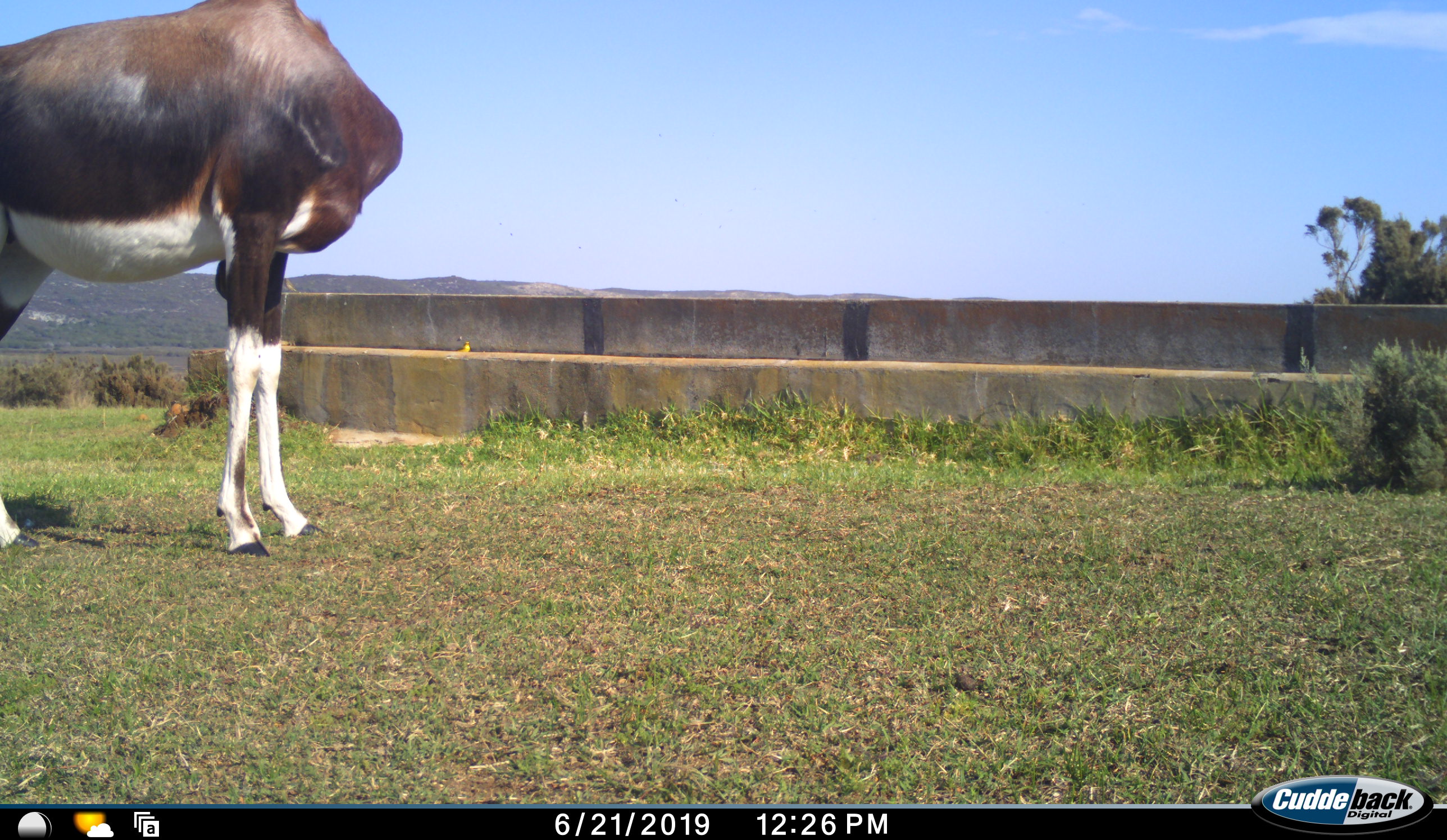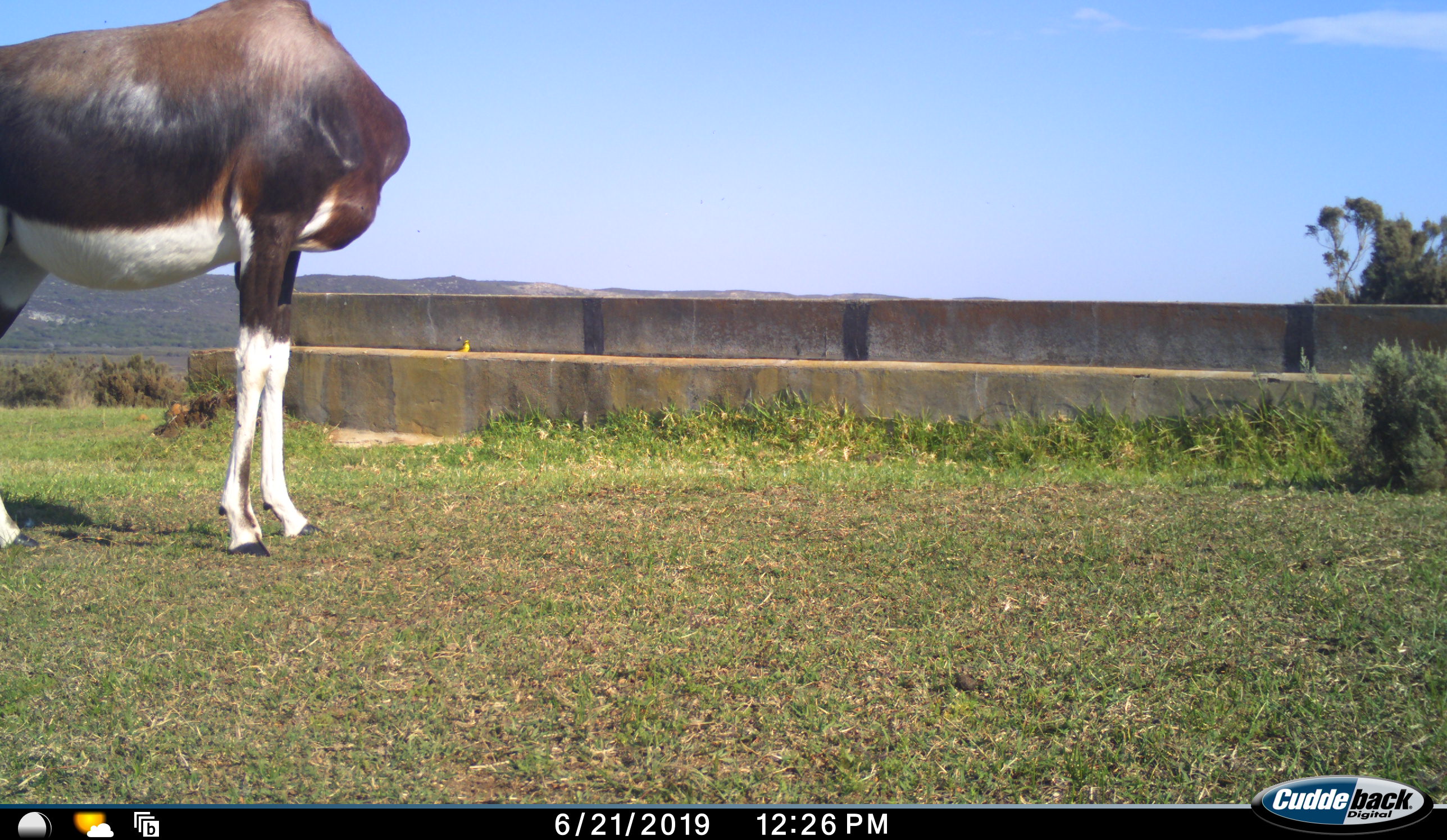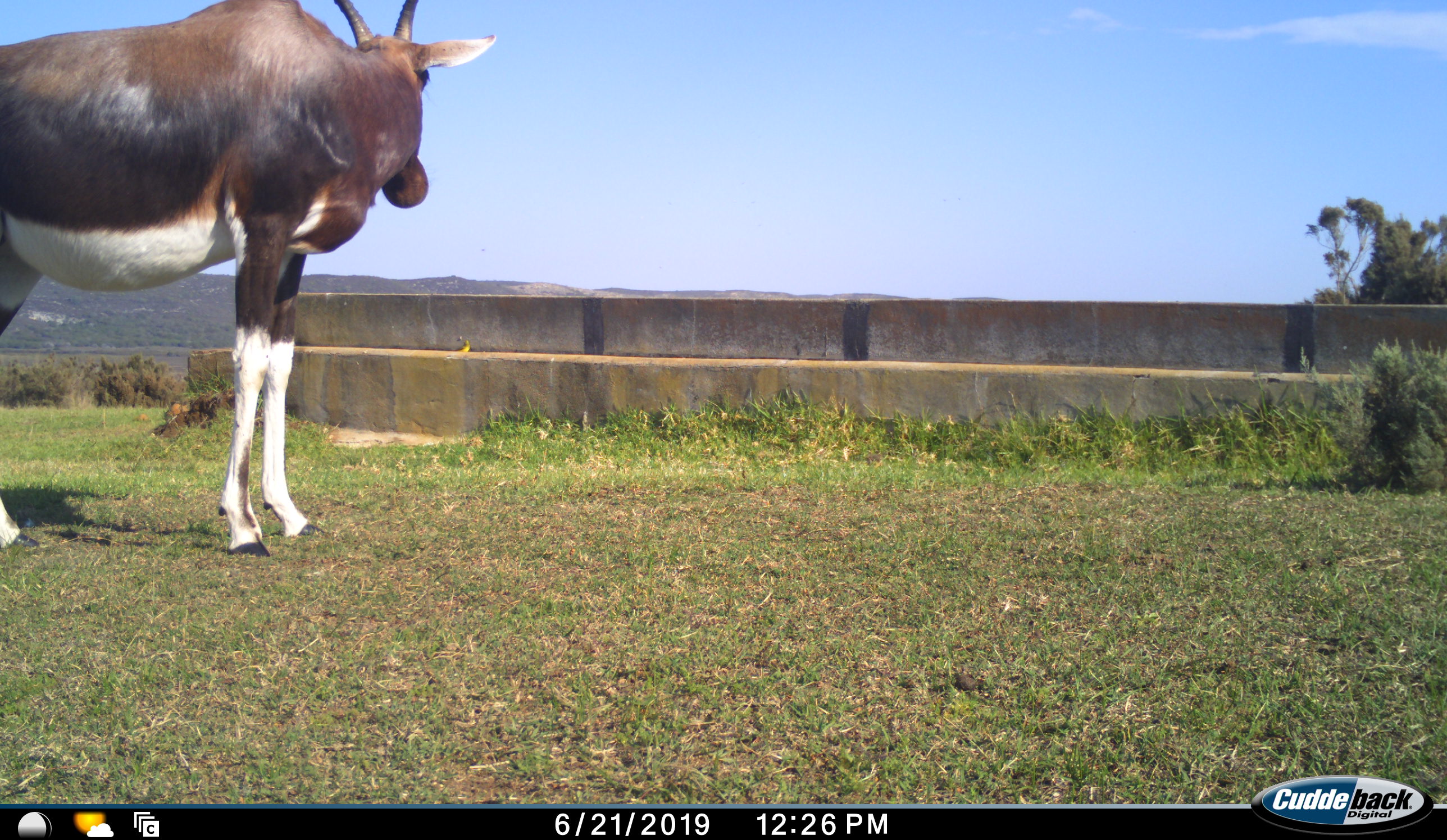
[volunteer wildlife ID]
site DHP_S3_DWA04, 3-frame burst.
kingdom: Animalia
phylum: Chordata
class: Mammalia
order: Artiodactyla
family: Bovidae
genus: Damaliscus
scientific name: Damaliscus pygargus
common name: bontebok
Bontebok (Damaliscus pygargus), count 1. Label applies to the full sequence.